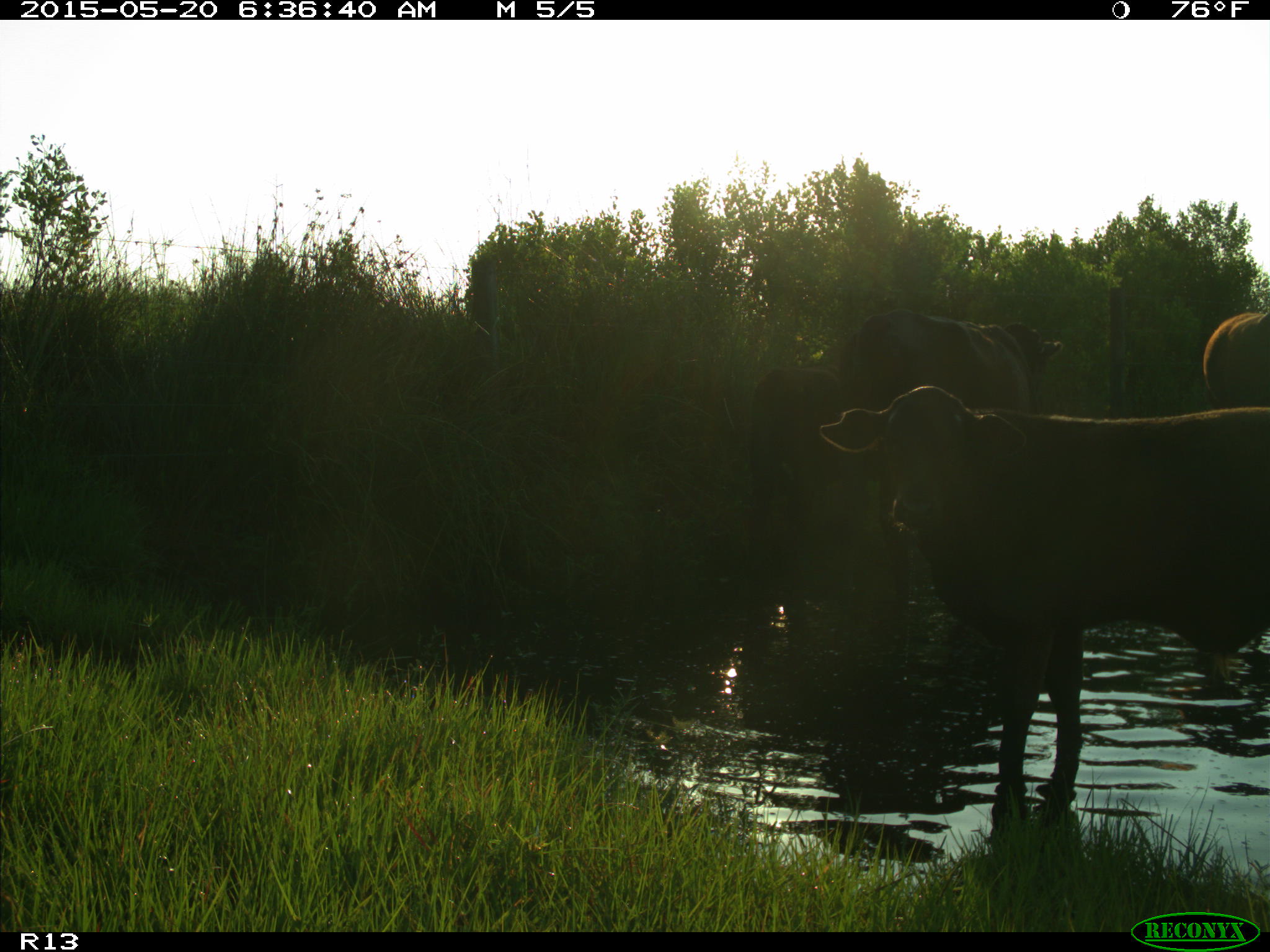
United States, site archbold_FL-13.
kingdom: Animalia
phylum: Chordata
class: Mammalia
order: Artiodactyla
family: Bovidae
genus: Bos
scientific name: Bos taurus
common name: domestic cow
Bos taurus (domestic cow).